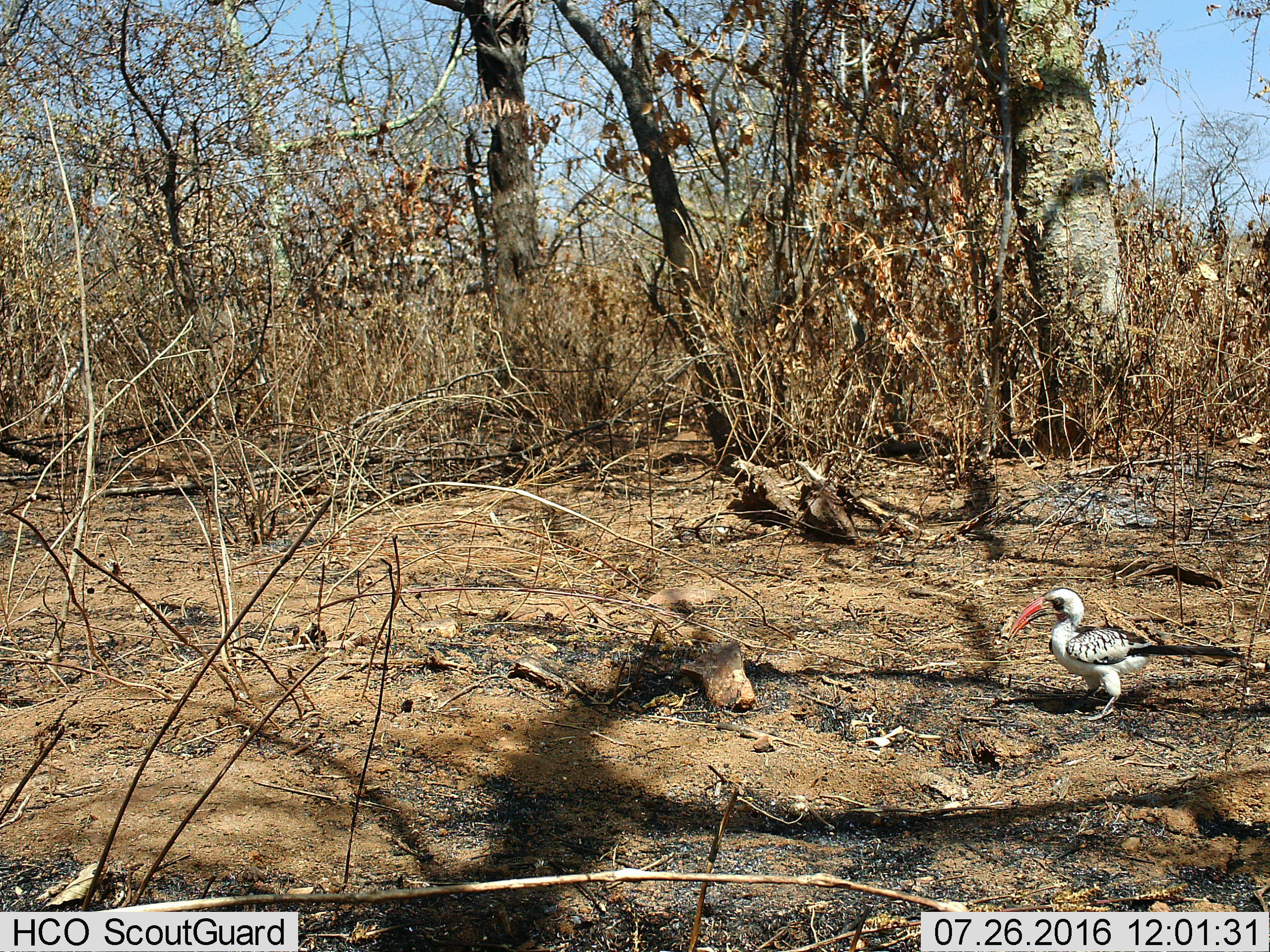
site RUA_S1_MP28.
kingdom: Animalia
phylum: Chordata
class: Aves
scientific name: Aves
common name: bird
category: birdother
Birdother (bird) (Aves), count 1. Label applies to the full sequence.